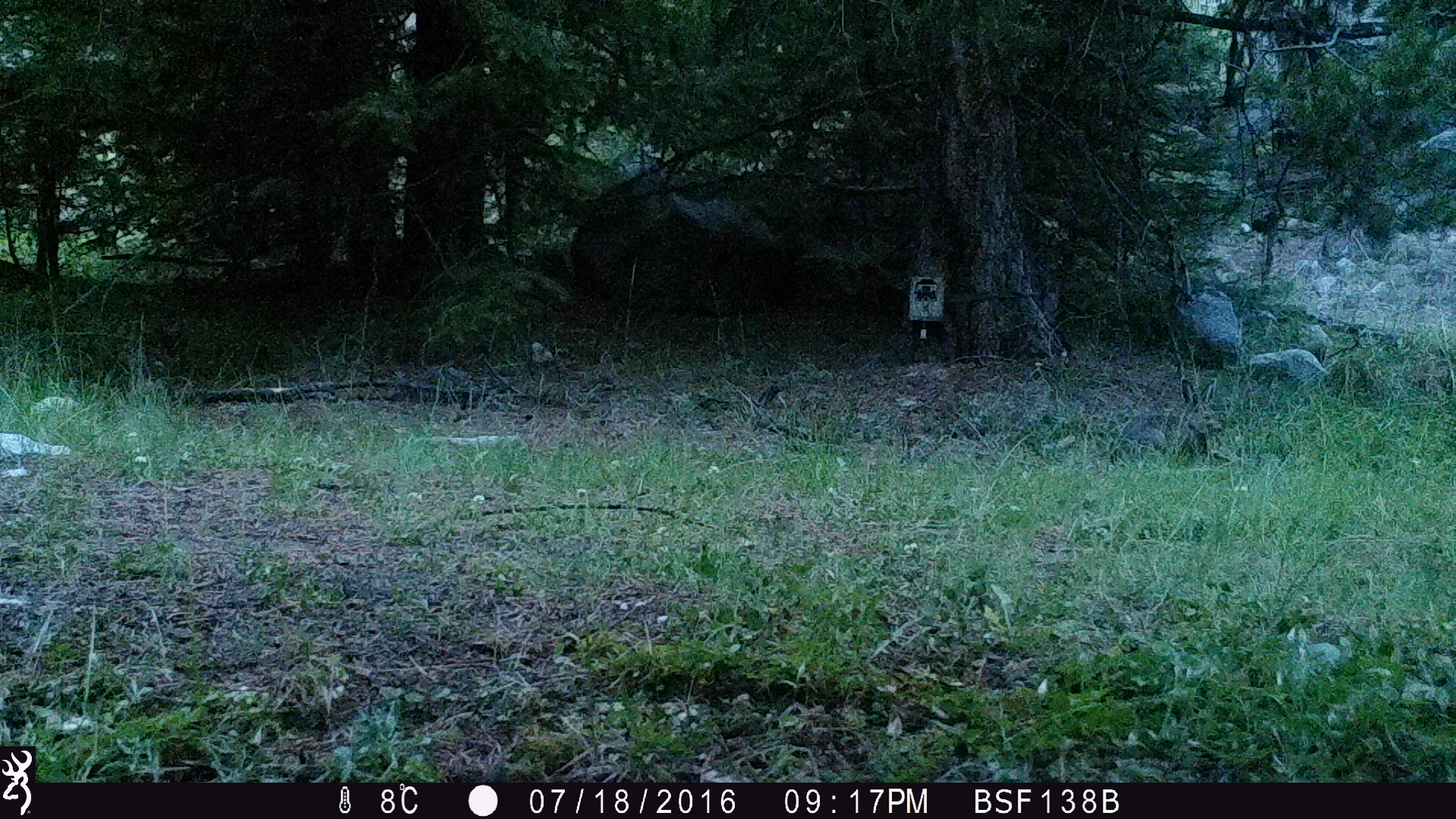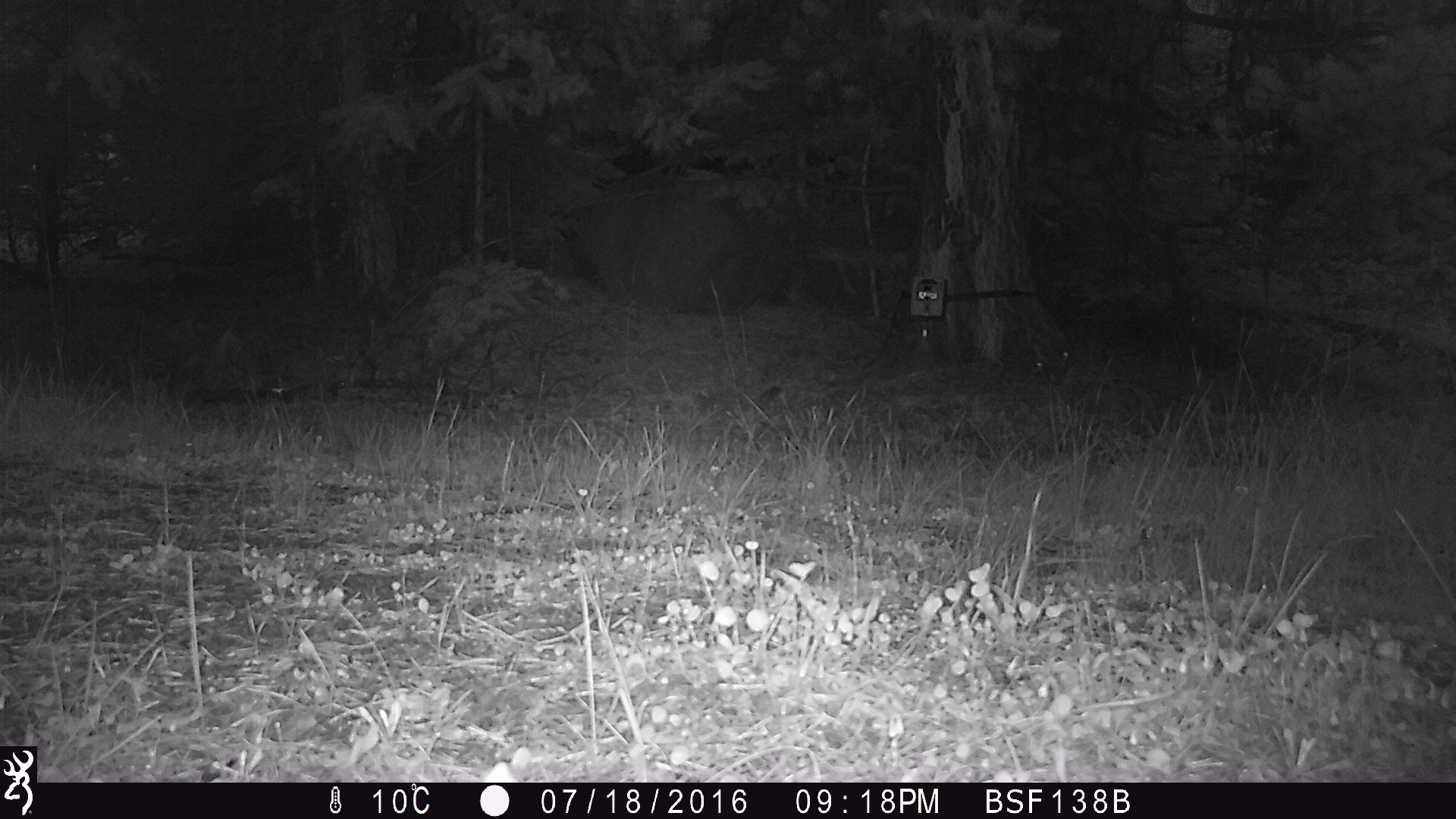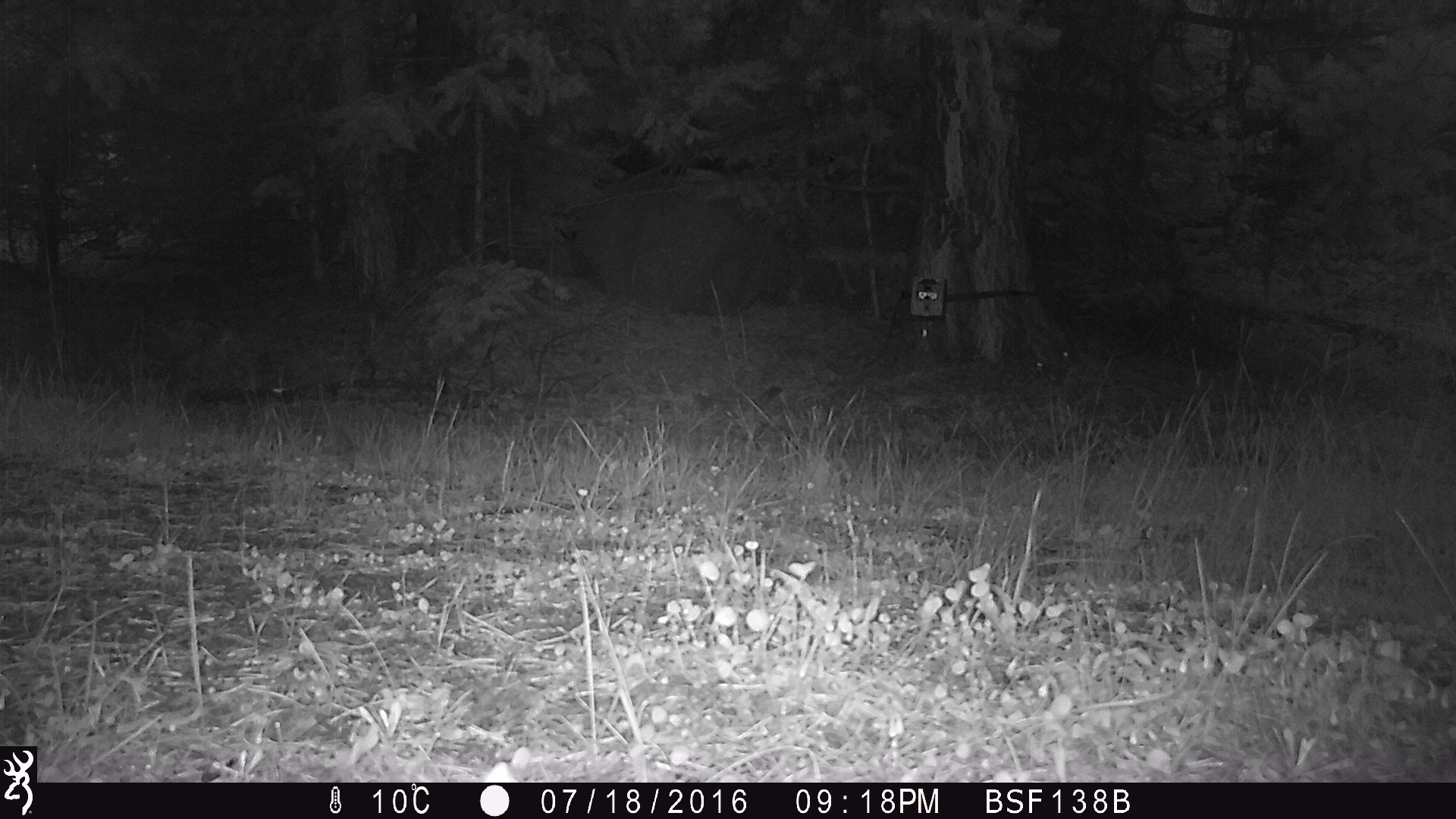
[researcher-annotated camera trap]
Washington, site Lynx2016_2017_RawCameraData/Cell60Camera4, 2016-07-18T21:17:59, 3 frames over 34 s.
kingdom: Animalia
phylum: Chordata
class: Mammalia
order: Lagomorpha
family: Leporidae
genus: Lepus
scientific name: Lepus americanus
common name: snowshoe hare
Lepus americanus (snowshoe hare). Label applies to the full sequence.